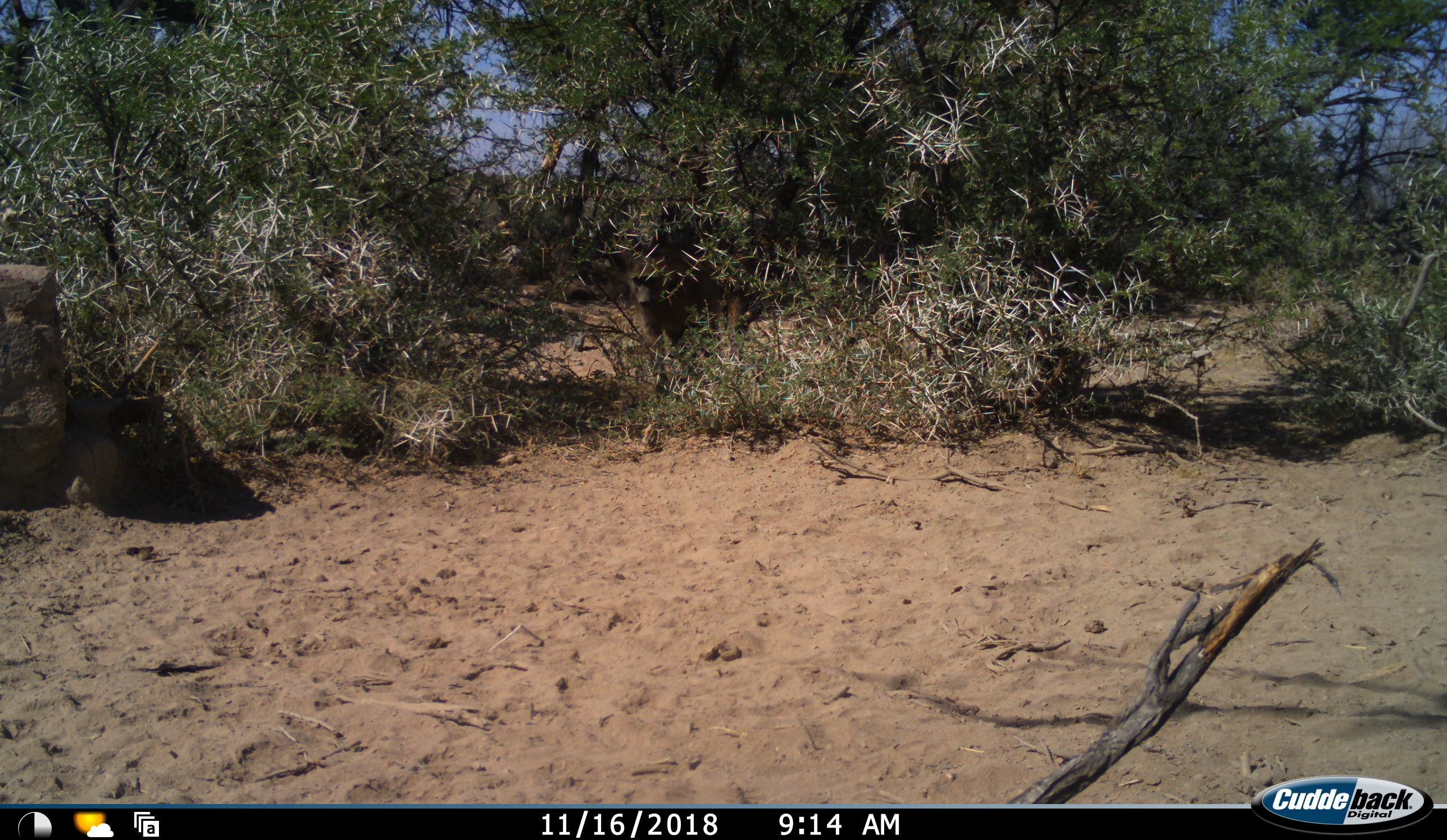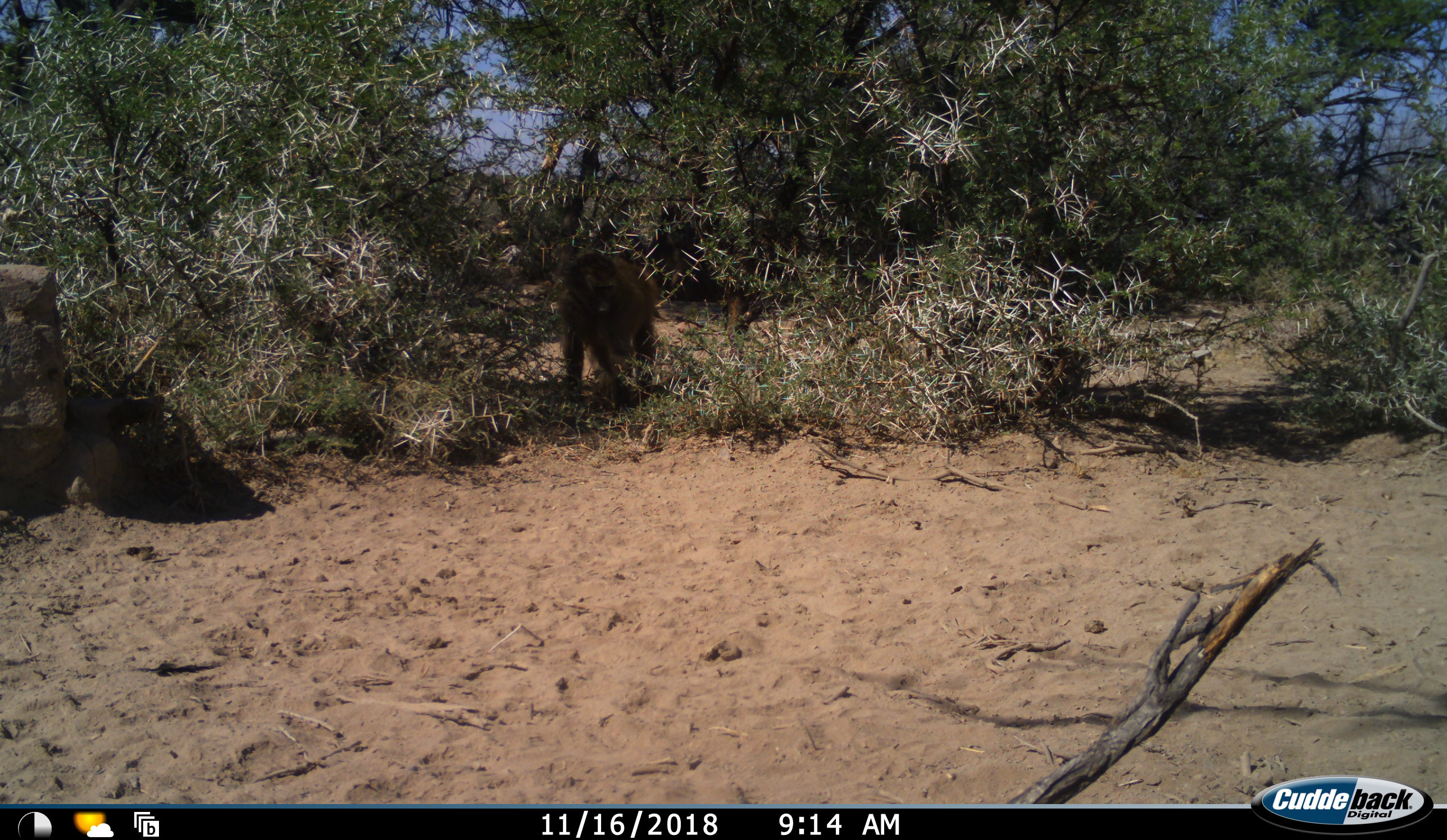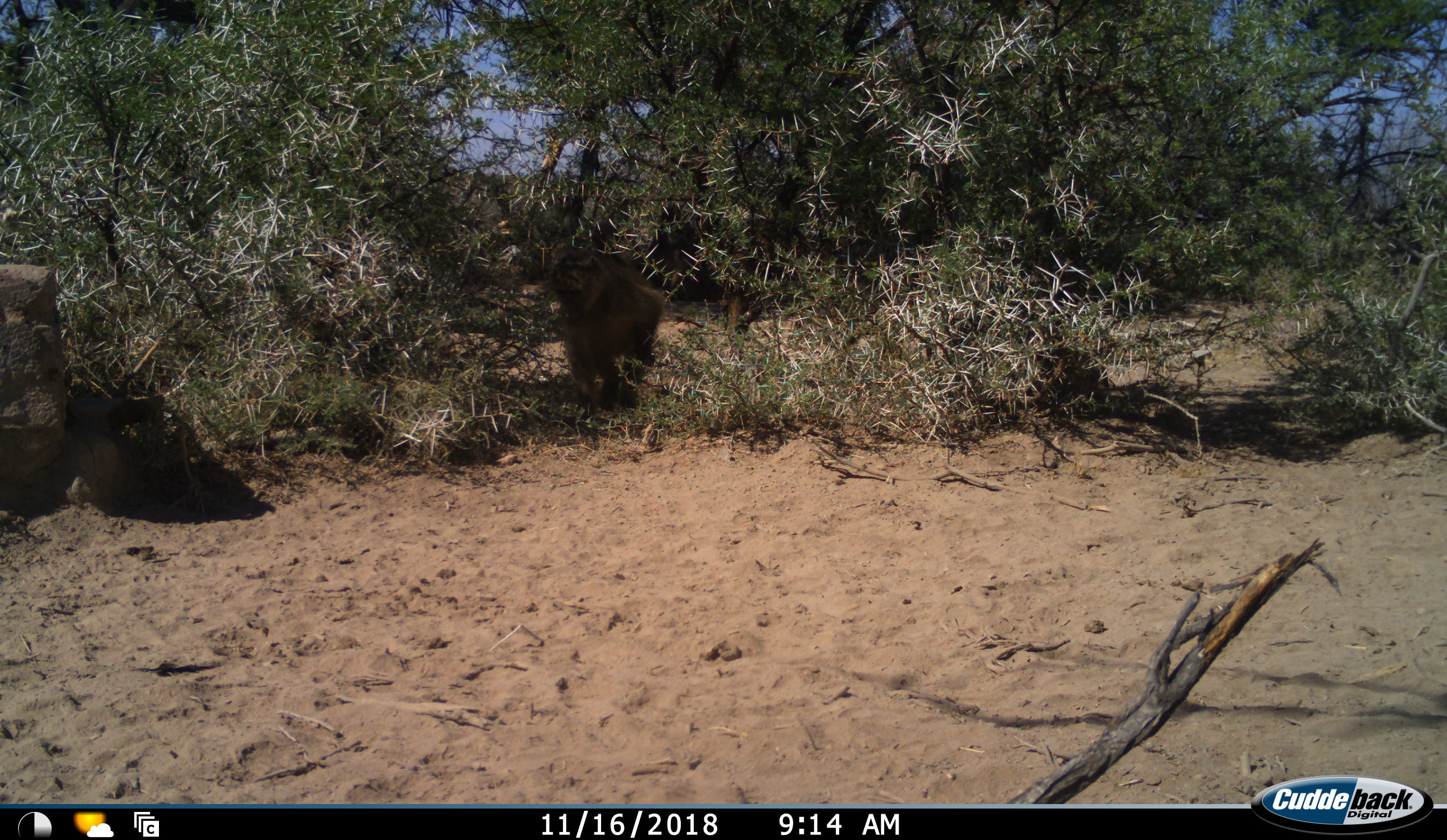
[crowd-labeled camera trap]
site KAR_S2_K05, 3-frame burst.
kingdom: Animalia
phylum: Chordata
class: Mammalia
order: Primates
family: Cercopithecidae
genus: Papio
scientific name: Papio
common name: baboon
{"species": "baboon (Papio)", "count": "1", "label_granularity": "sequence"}